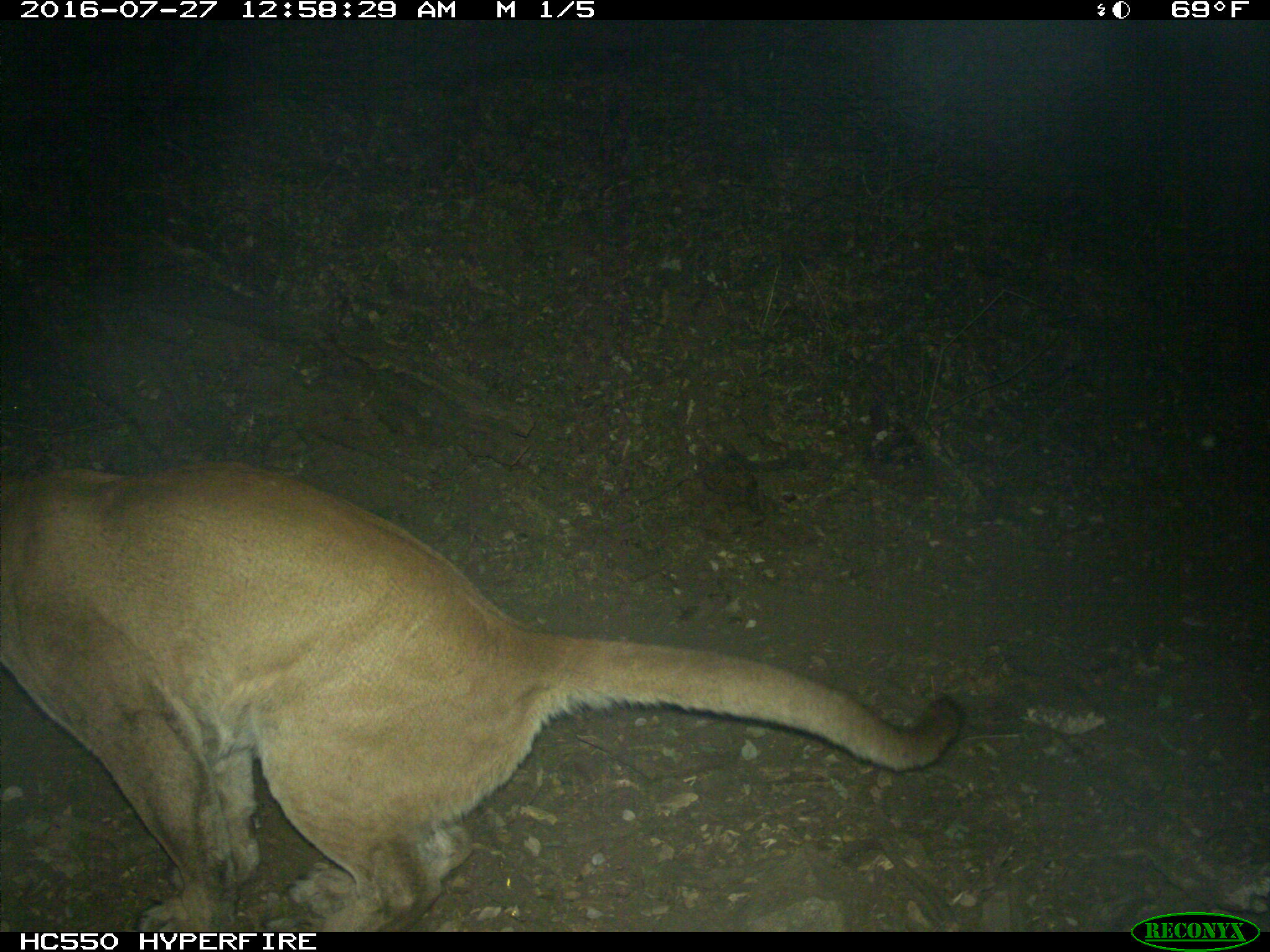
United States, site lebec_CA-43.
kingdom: Animalia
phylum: Chordata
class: Mammalia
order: Carnivora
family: Felidae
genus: Puma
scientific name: Puma concolor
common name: mountain lion